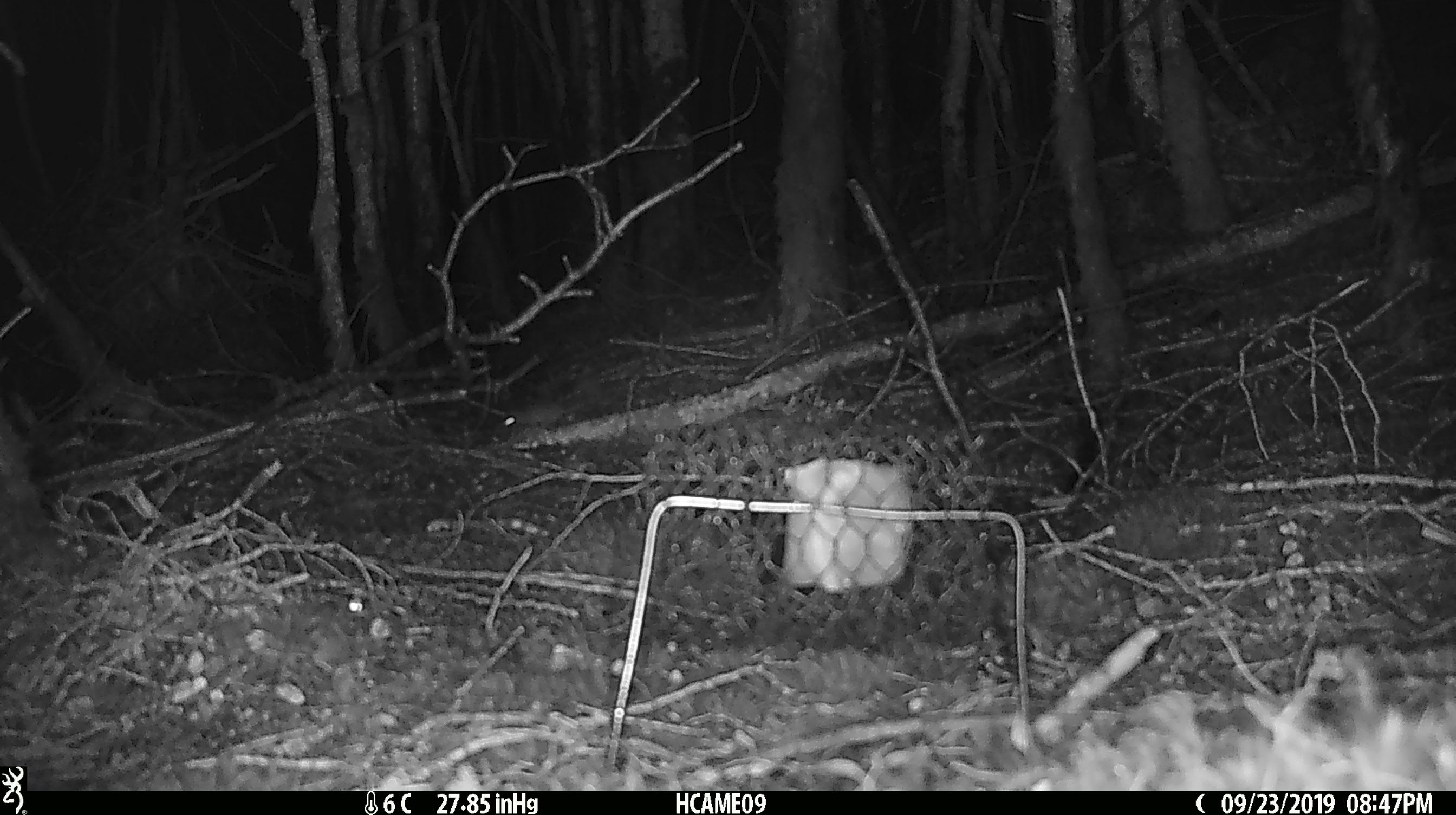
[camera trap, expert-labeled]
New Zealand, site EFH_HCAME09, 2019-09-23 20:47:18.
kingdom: Animalia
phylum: Chordata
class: Mammalia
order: Rodentia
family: Muridae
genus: Mus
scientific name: Mus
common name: mouse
Mouse (Mus).